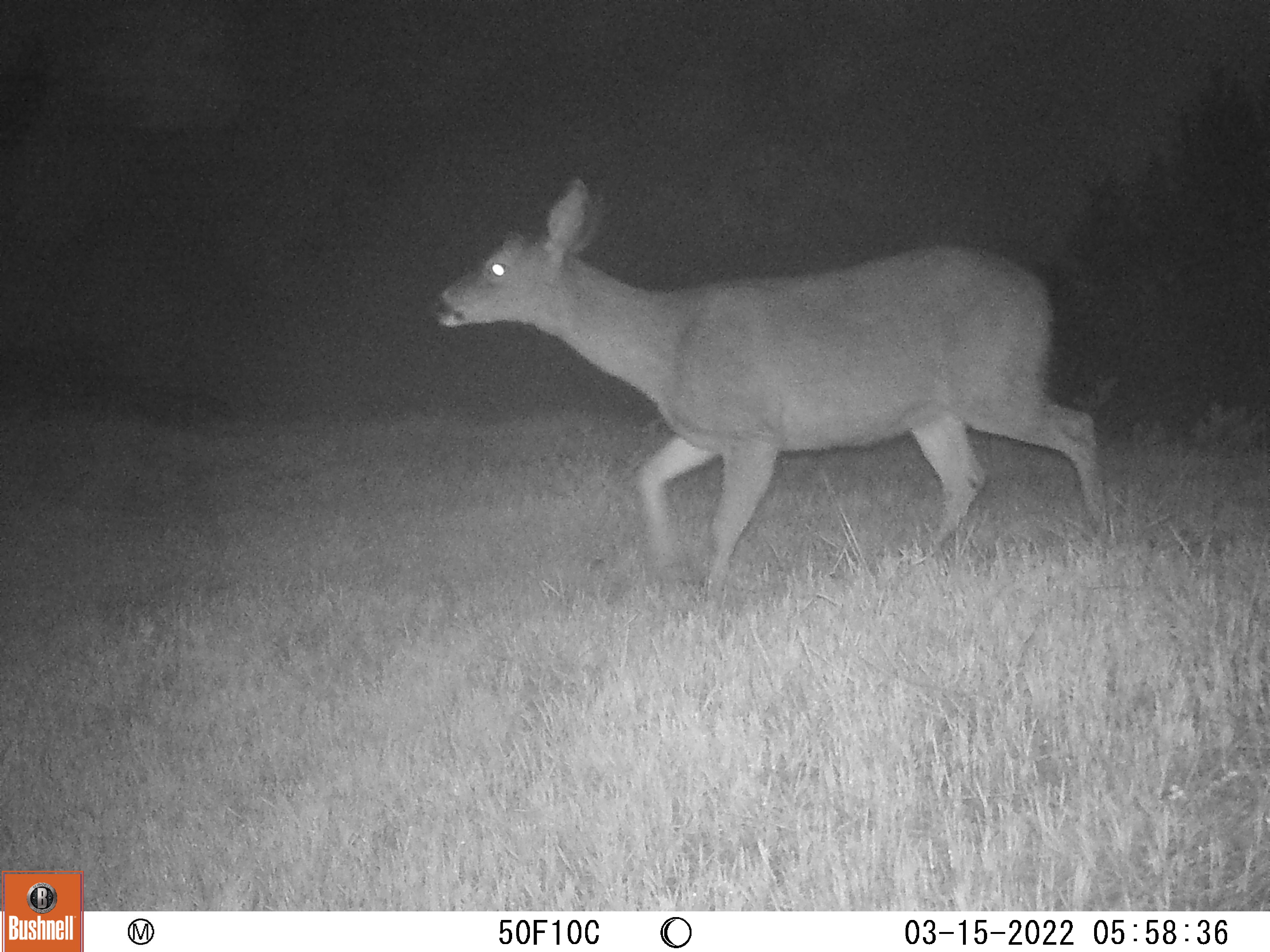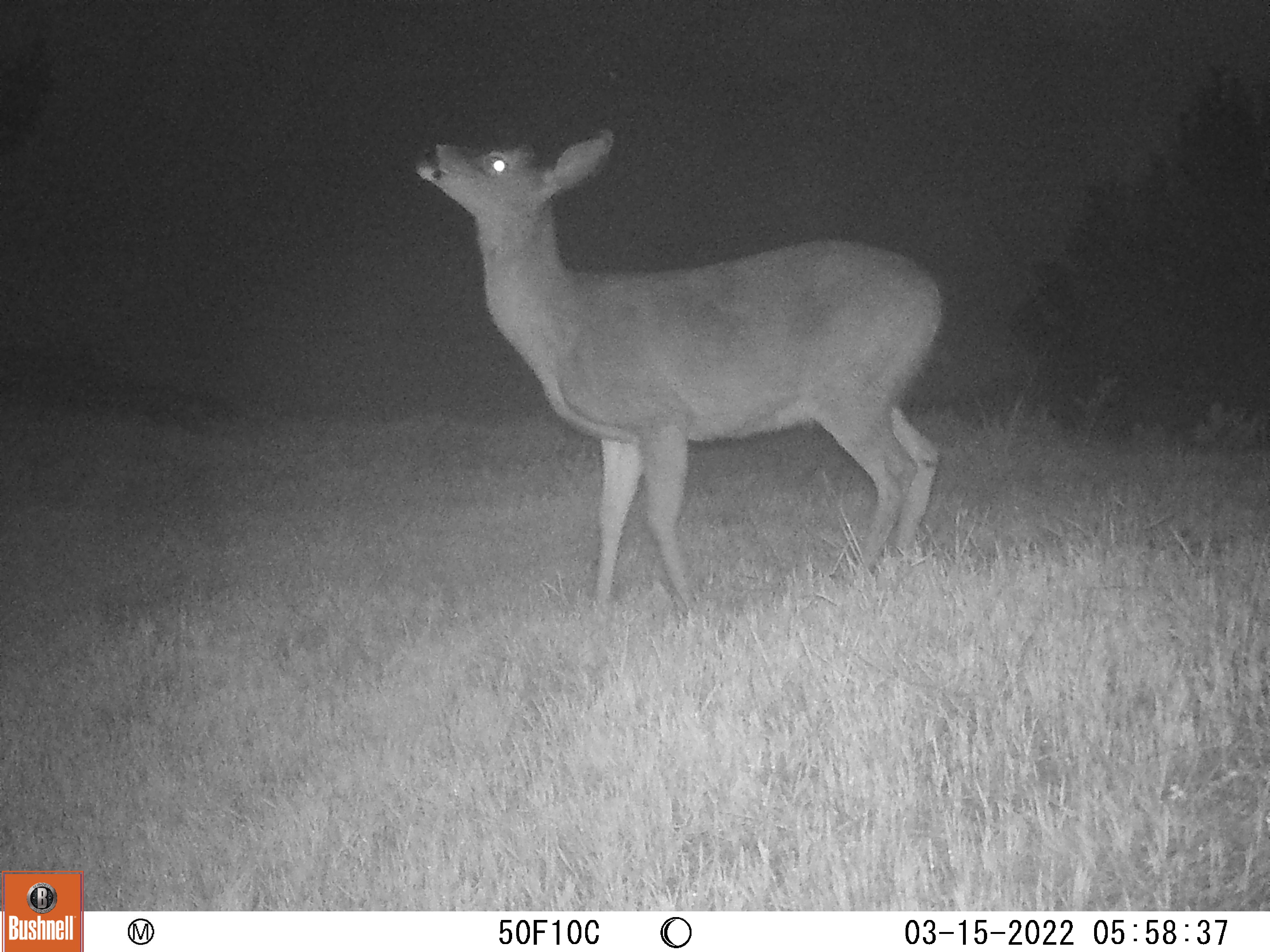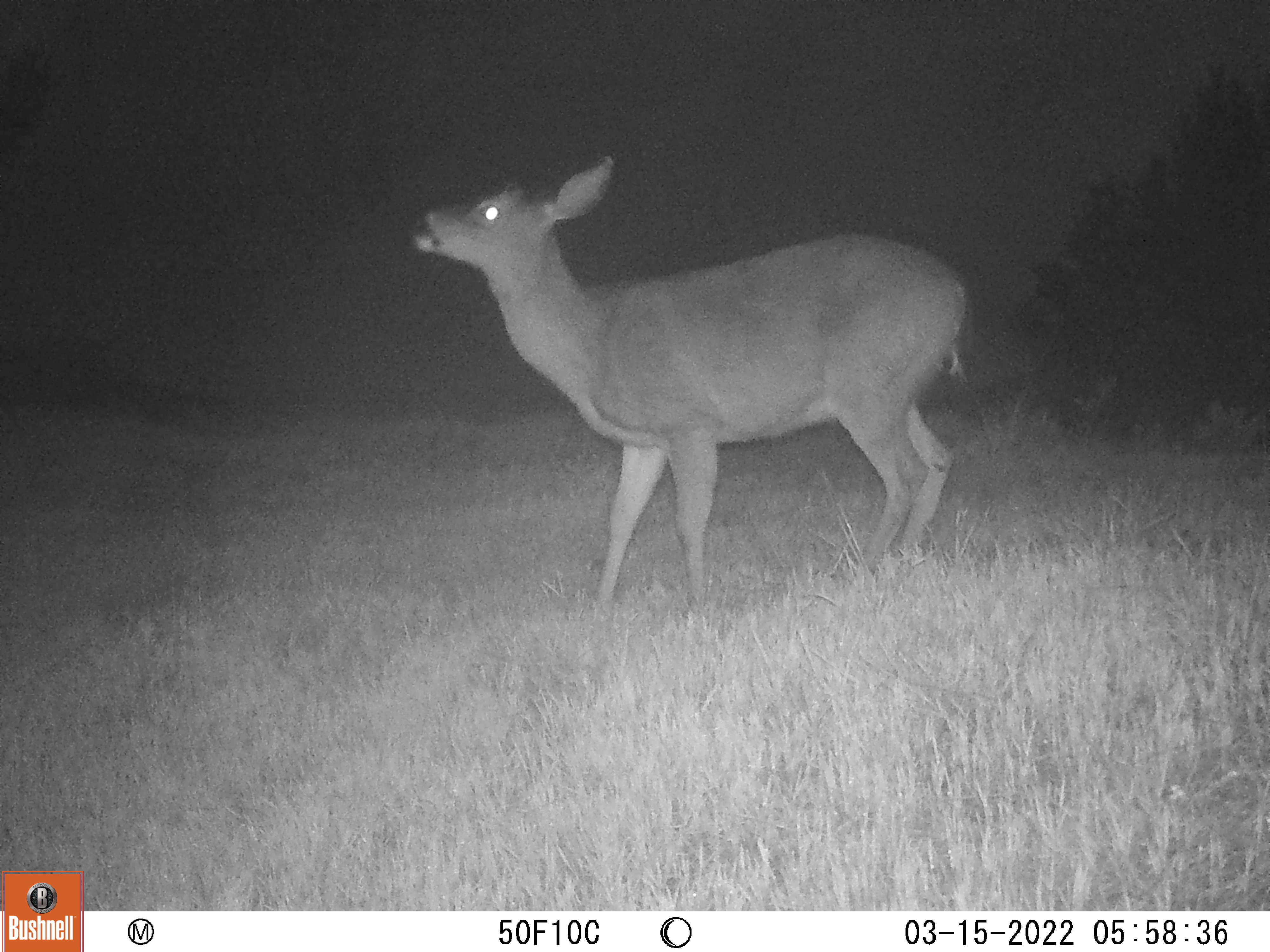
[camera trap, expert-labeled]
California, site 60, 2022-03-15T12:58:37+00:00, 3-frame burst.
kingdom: Animalia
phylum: Chordata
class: Mammalia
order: Artiodactyla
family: Cervidae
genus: Odocoileus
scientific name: Odocoileus hemionus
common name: mule deer